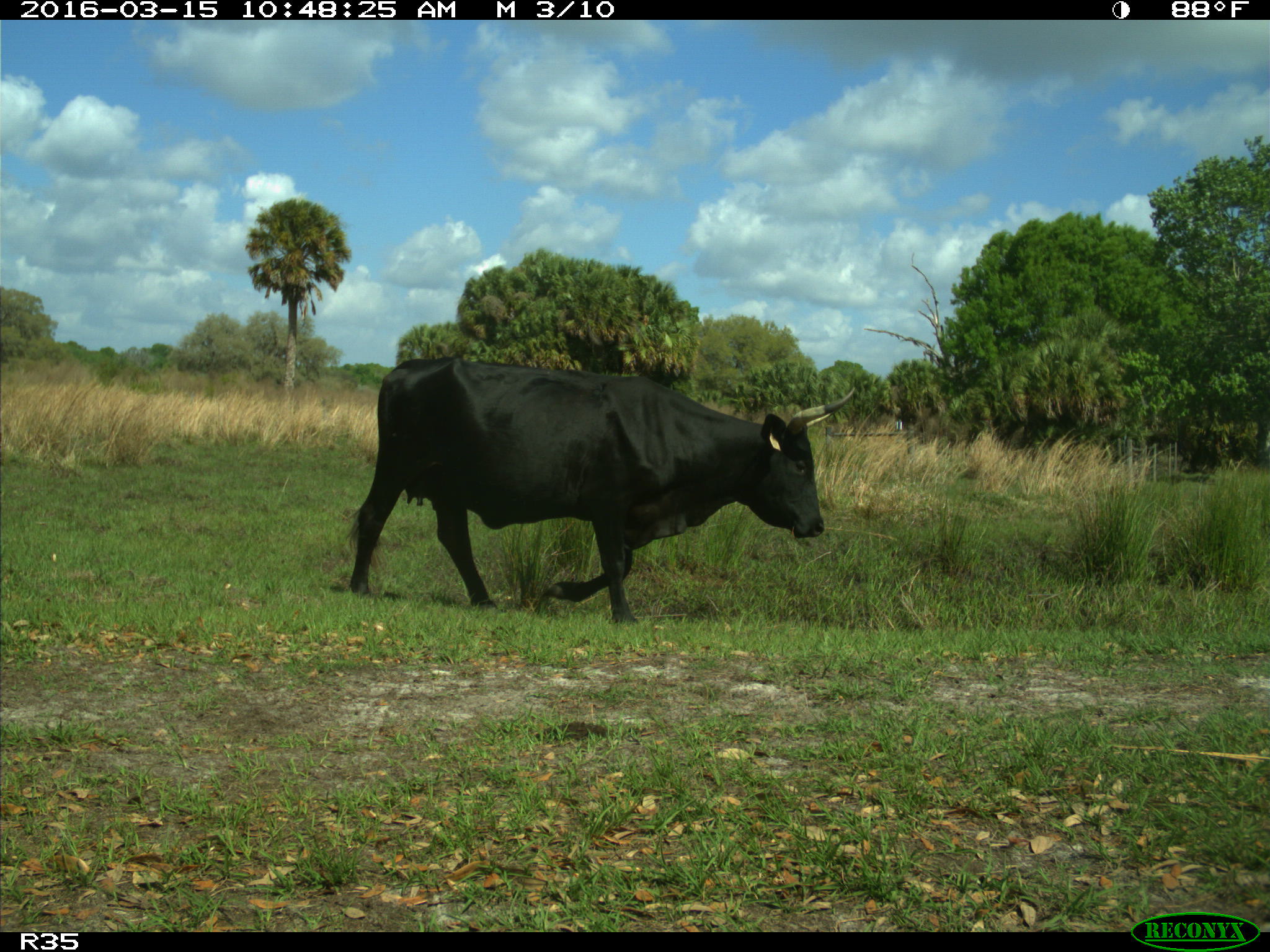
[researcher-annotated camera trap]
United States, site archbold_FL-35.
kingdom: Animalia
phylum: Chordata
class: Mammalia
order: Artiodactyla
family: Bovidae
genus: Bos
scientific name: Bos taurus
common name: domestic cow